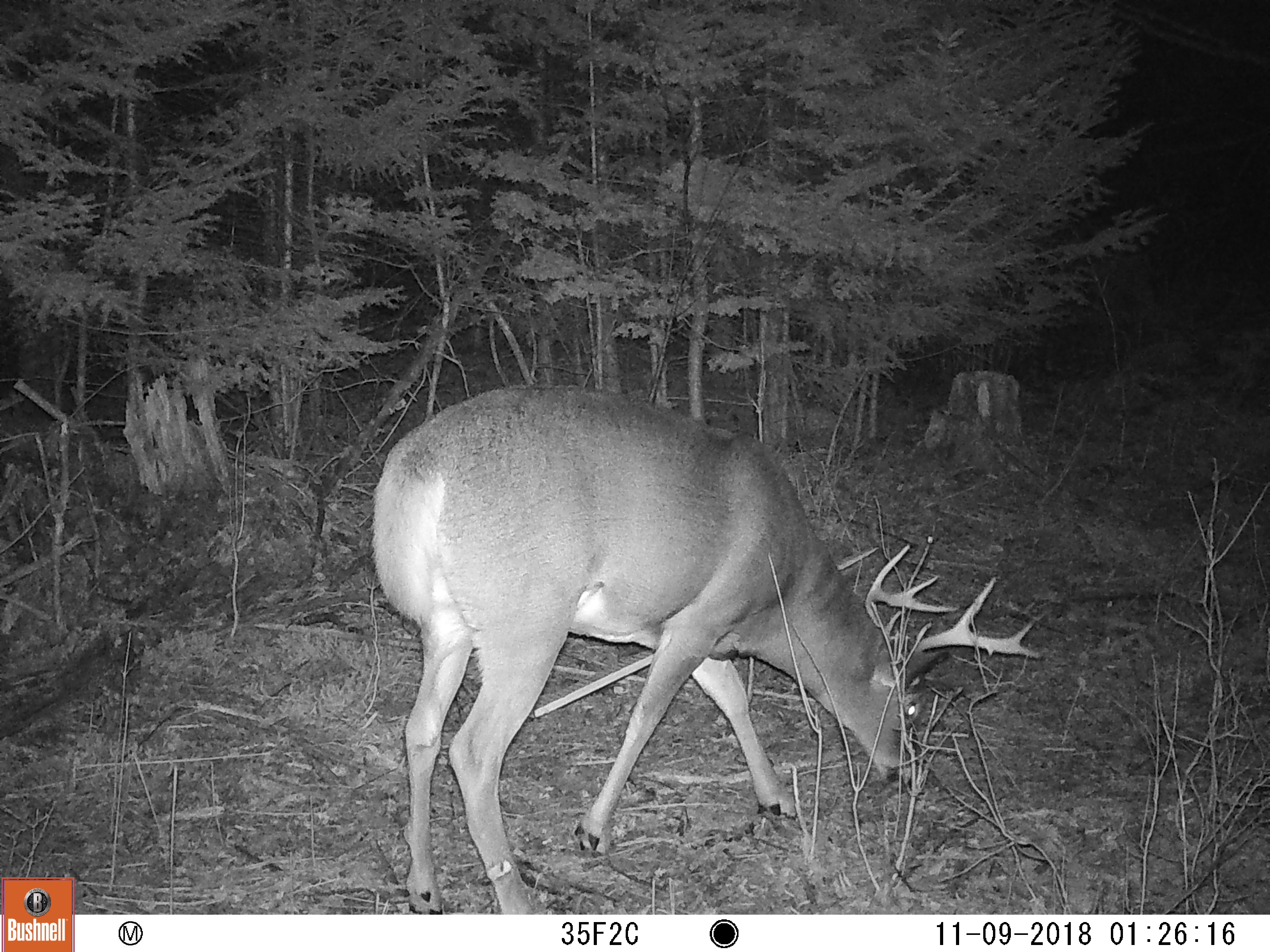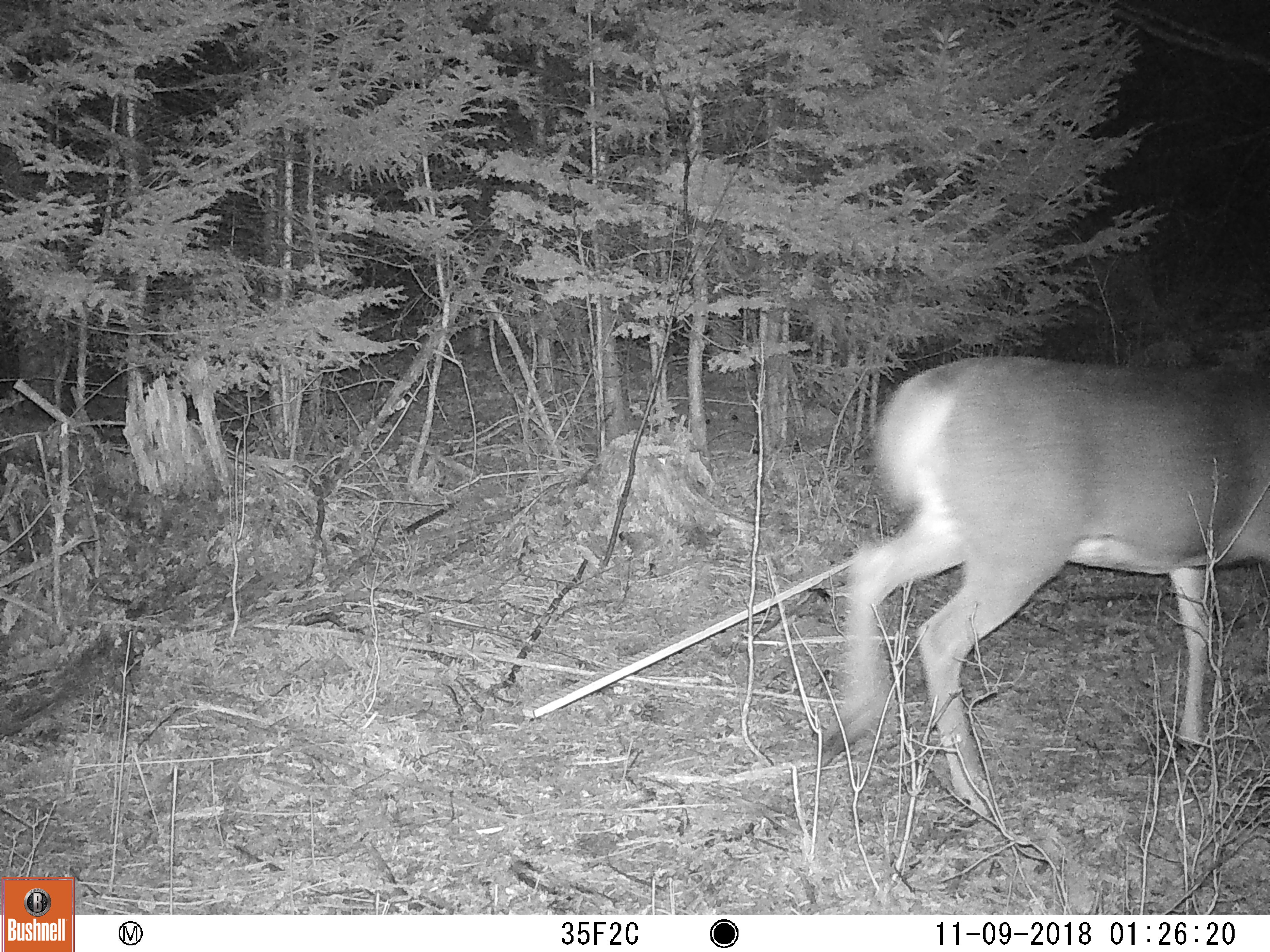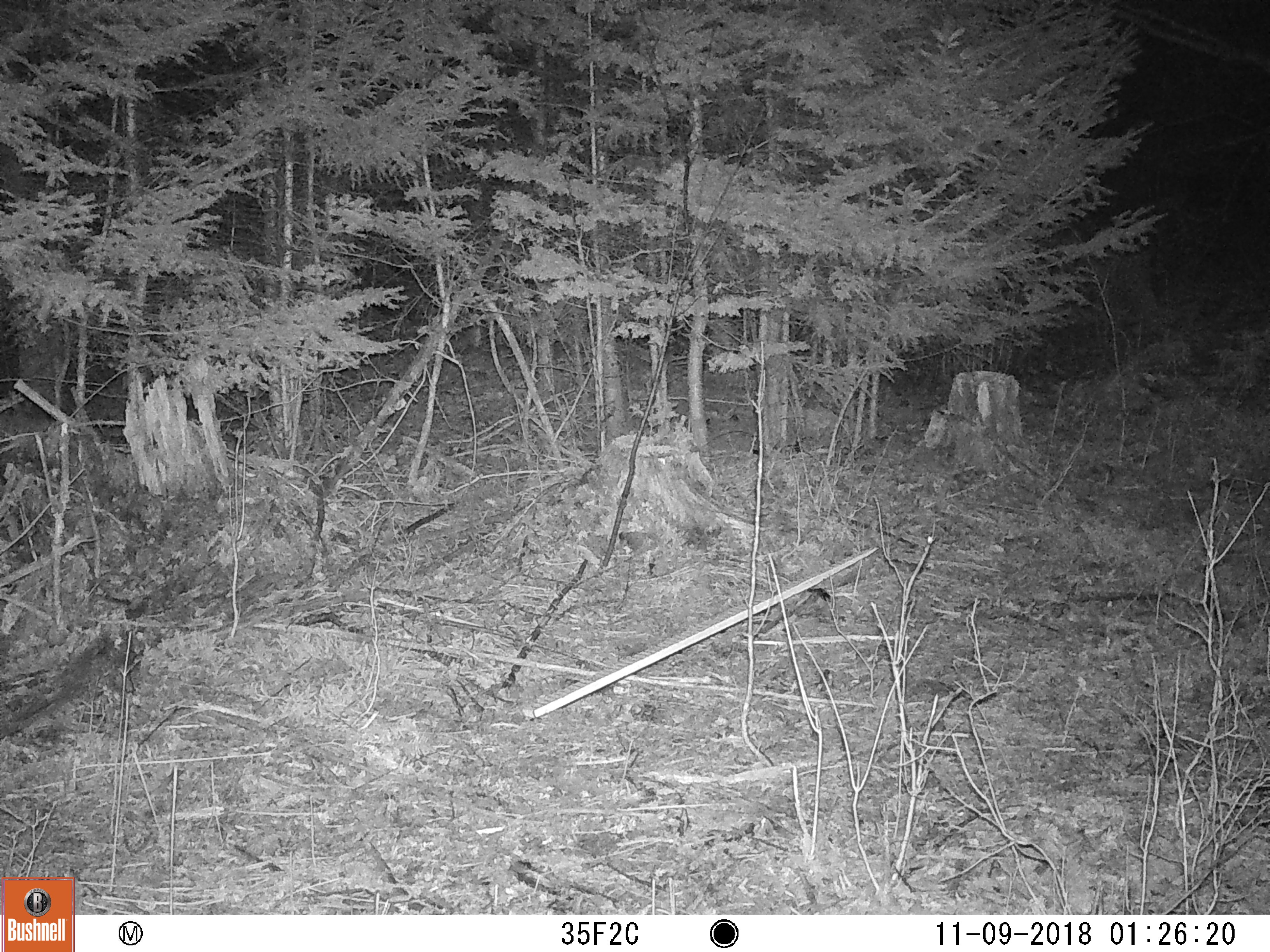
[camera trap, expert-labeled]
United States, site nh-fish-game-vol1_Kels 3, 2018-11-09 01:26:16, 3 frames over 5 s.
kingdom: Animalia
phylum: Chordata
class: Mammalia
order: Artiodactyla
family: Cervidae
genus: Odocoileus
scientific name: Odocoileus virginianus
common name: white-tailed deer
White-tailed deer (Odocoileus virginianus).